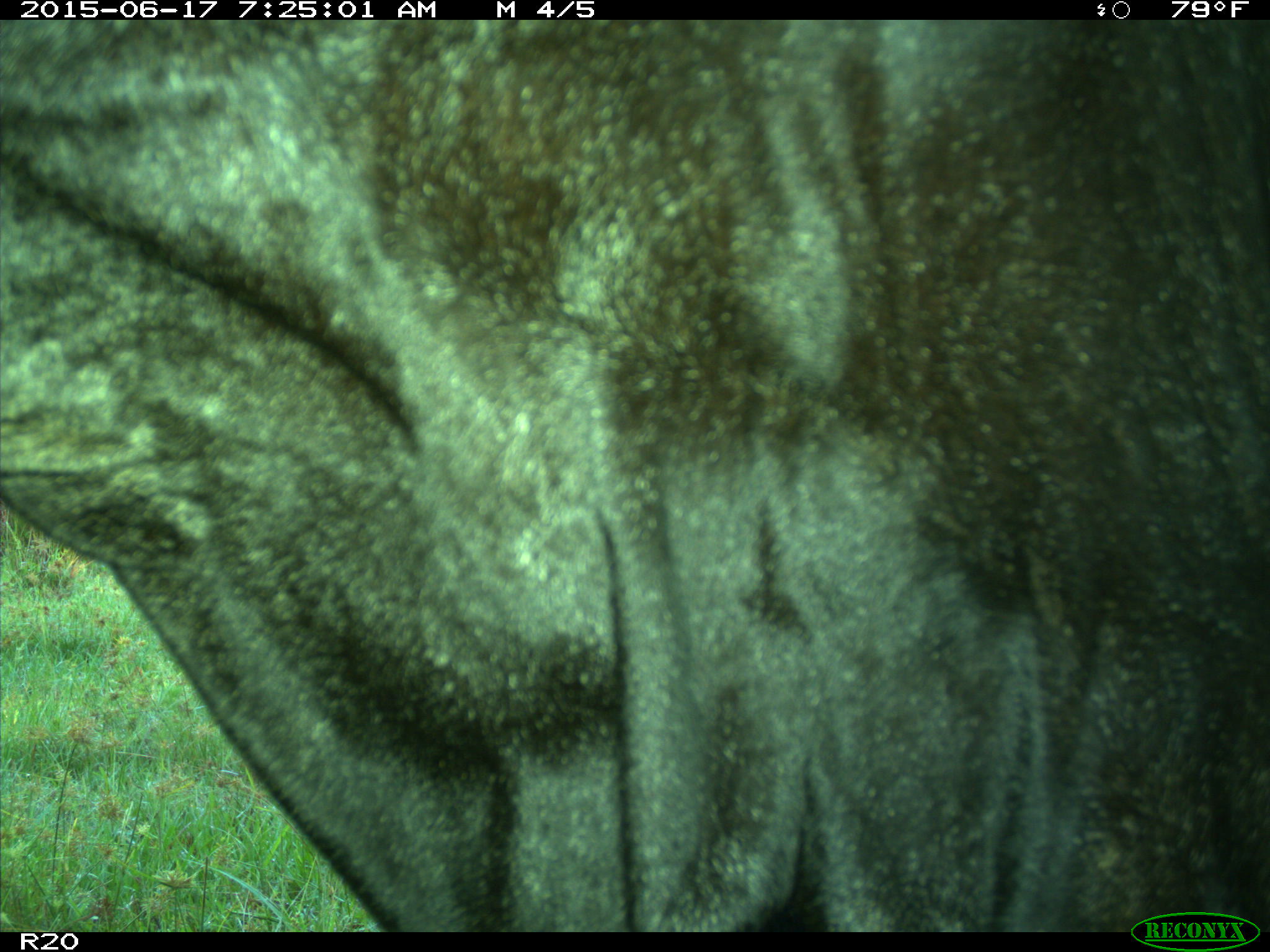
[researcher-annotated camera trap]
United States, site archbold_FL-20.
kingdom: Animalia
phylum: Chordata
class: Mammalia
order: Artiodactyla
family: Bovidae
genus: Bos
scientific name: Bos taurus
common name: domestic cow